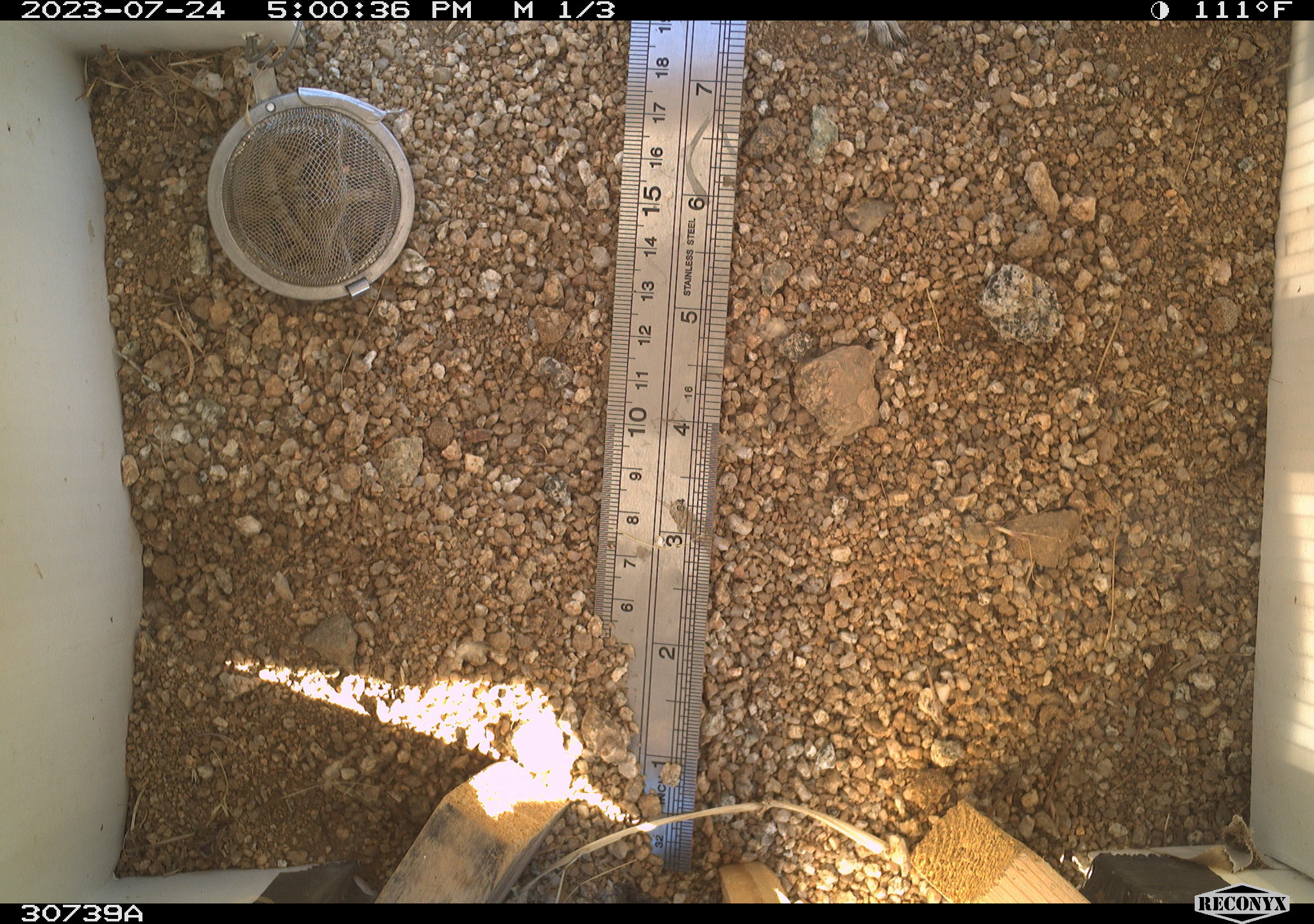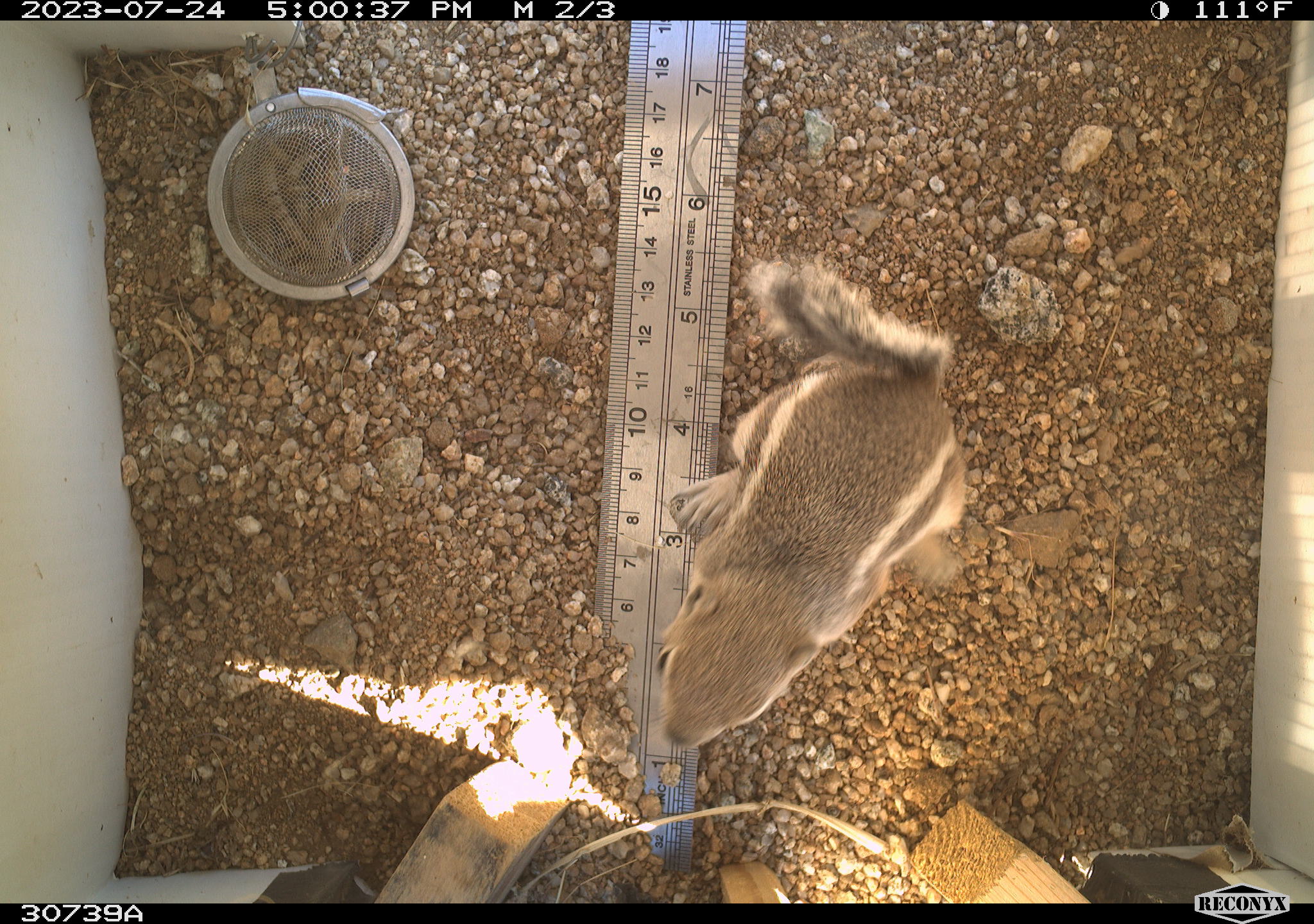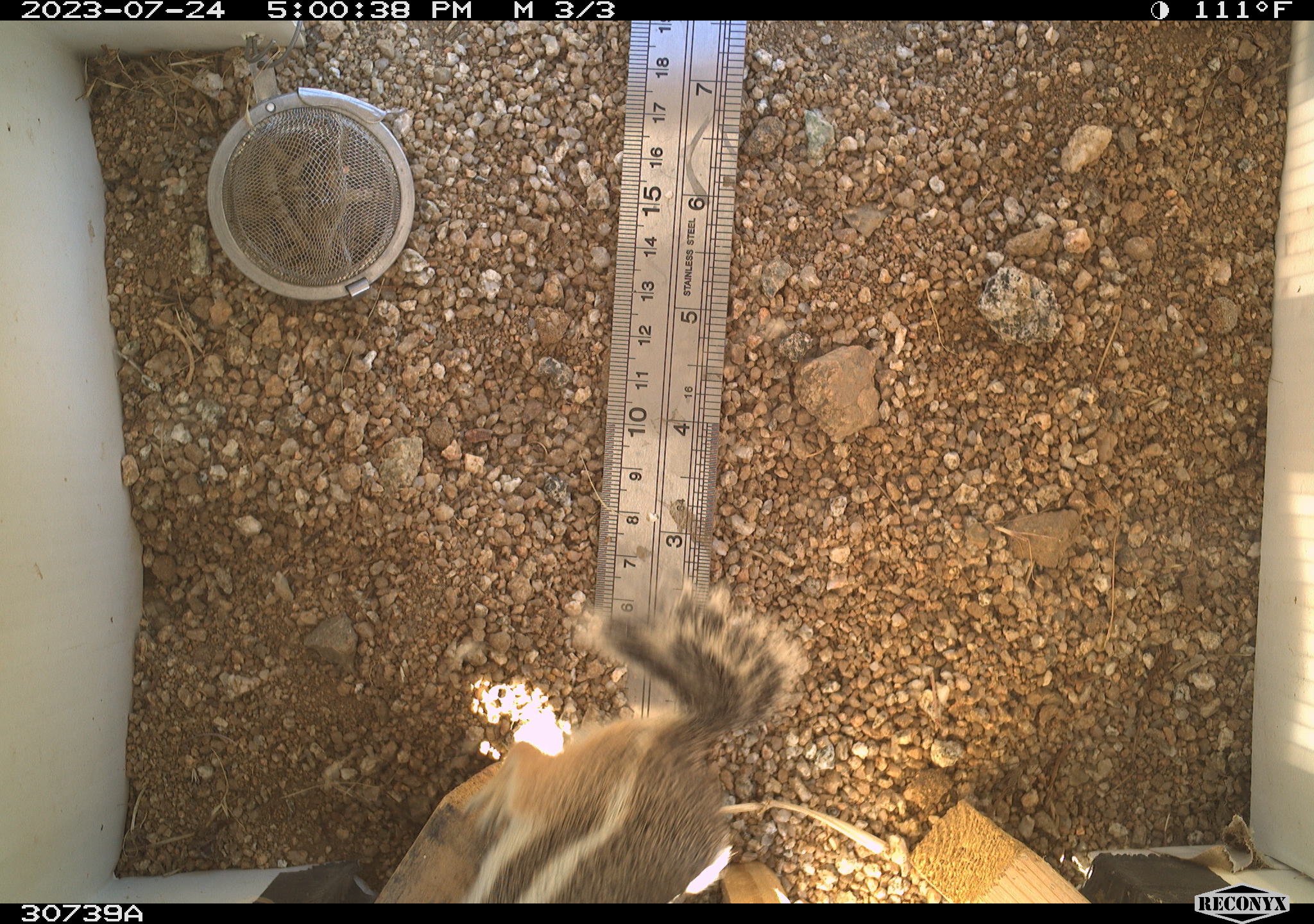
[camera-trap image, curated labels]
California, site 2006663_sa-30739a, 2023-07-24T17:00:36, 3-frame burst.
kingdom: Animalia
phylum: Chordata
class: Mammalia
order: Rodentia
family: Sciuridae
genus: Ammospermophilus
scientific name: Ammospermophilus leucurus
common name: white-tailed antelope squirrel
White-tailed antelope squirrel (Ammospermophilus leucurus).